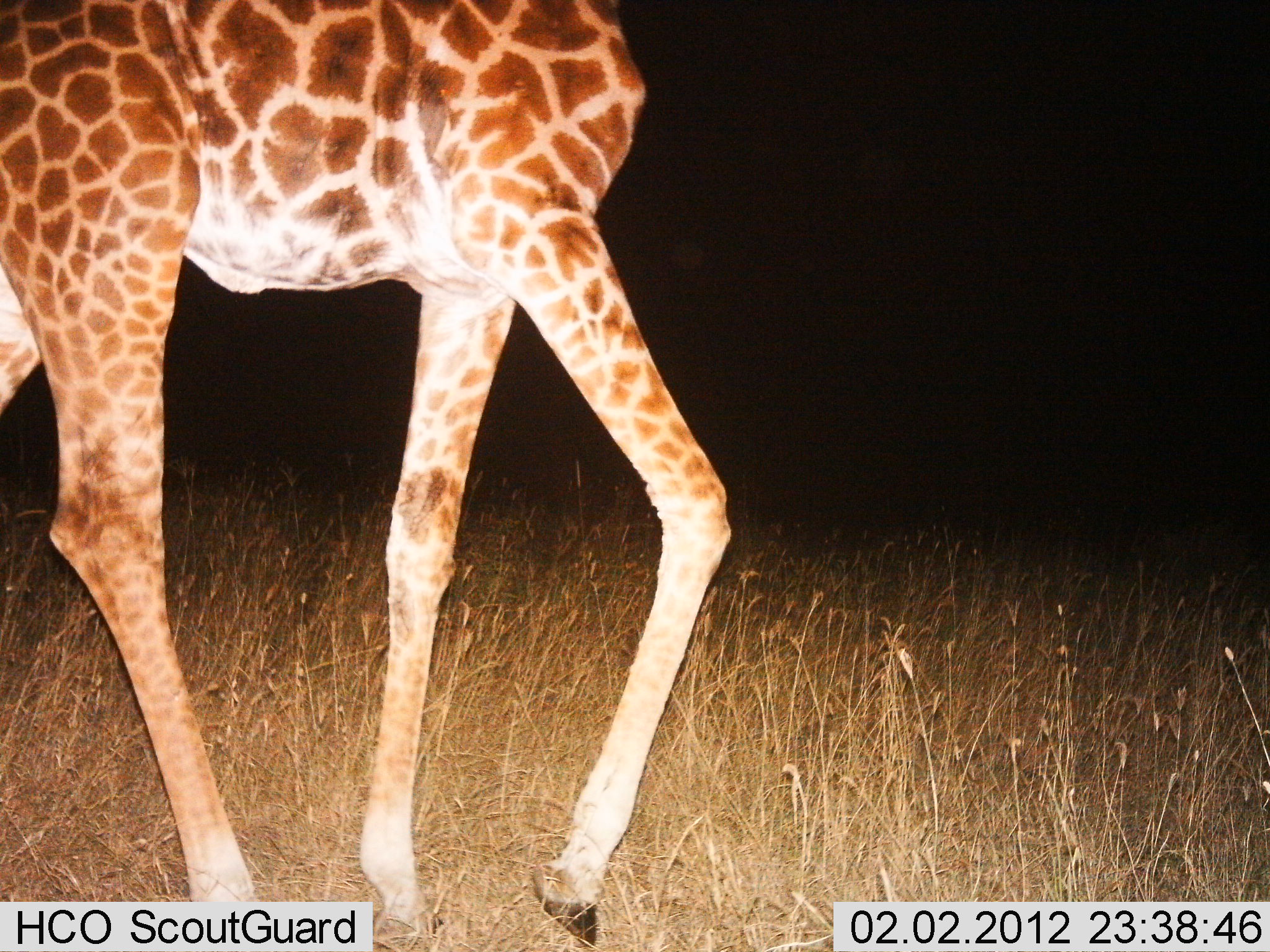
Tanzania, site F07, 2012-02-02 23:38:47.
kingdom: Animalia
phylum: Chordata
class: Mammalia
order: Artiodactyla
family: Giraffidae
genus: Giraffa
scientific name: Giraffa camelopardalis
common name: giraffe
Giraffe (Giraffa camelopardalis), count 1. Behavior (volunteer vote fractions): standing 21%, resting 0%, moving 86%, interacting 0%. Young present (vote fraction): 0%. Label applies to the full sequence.